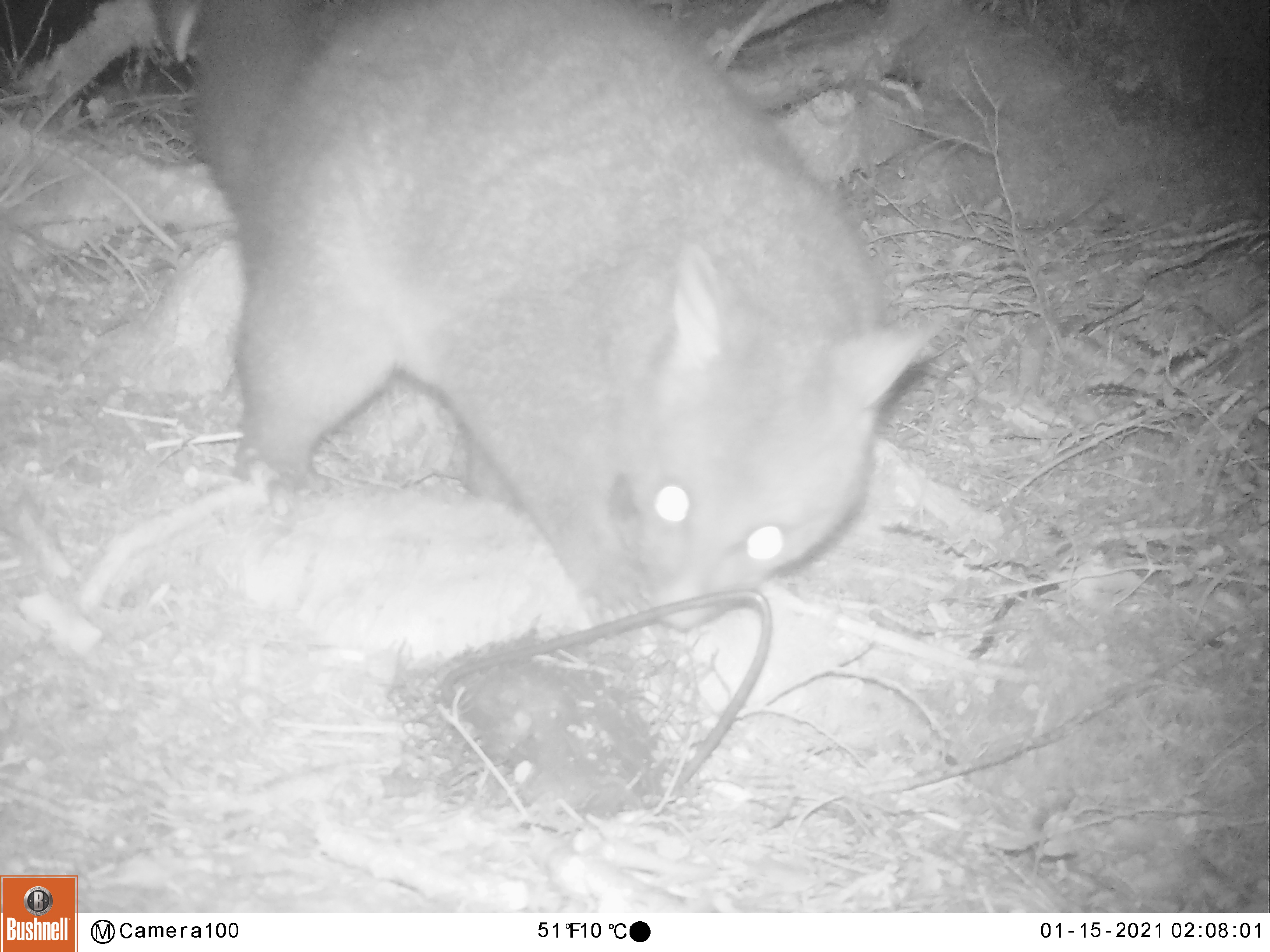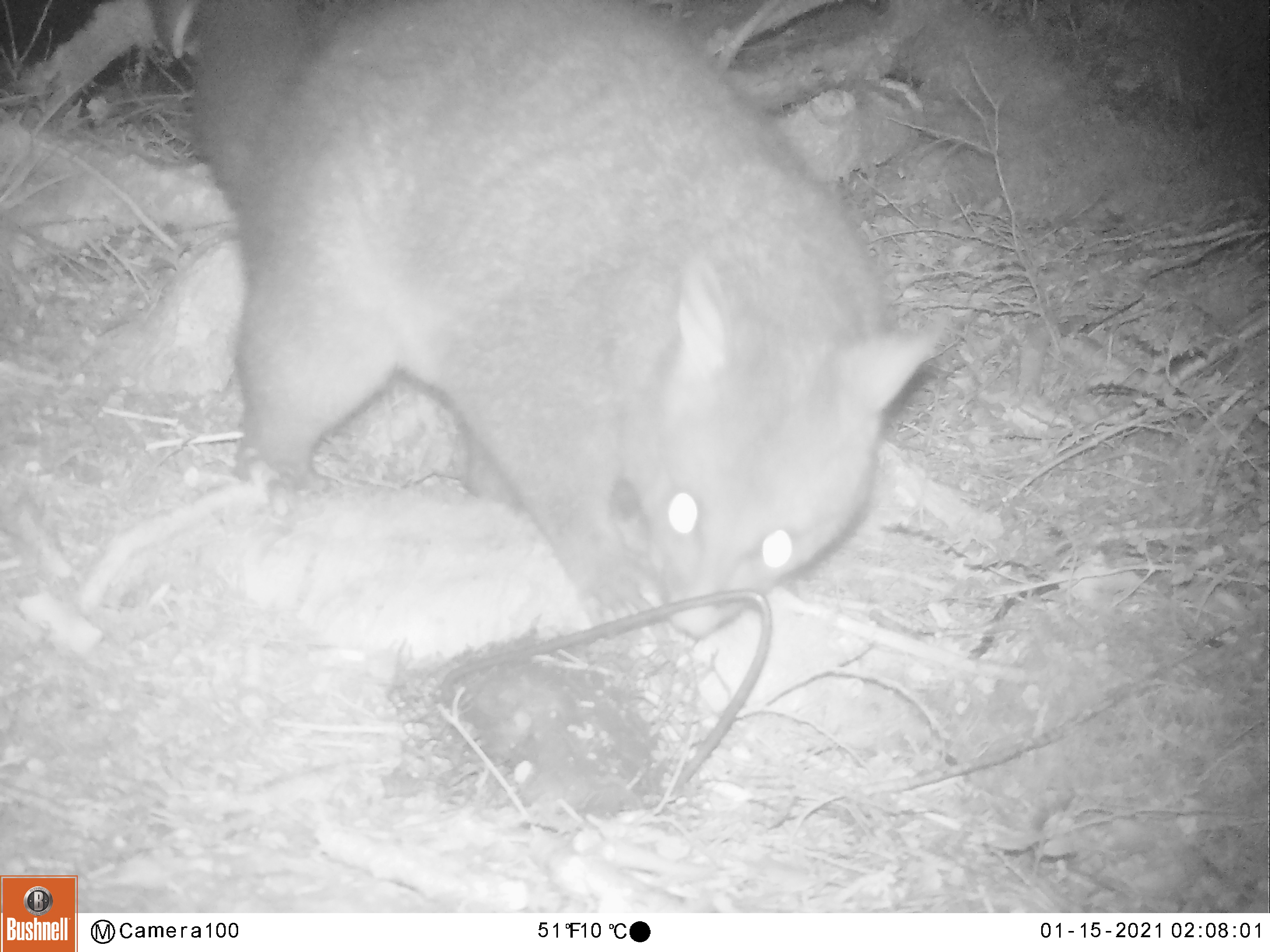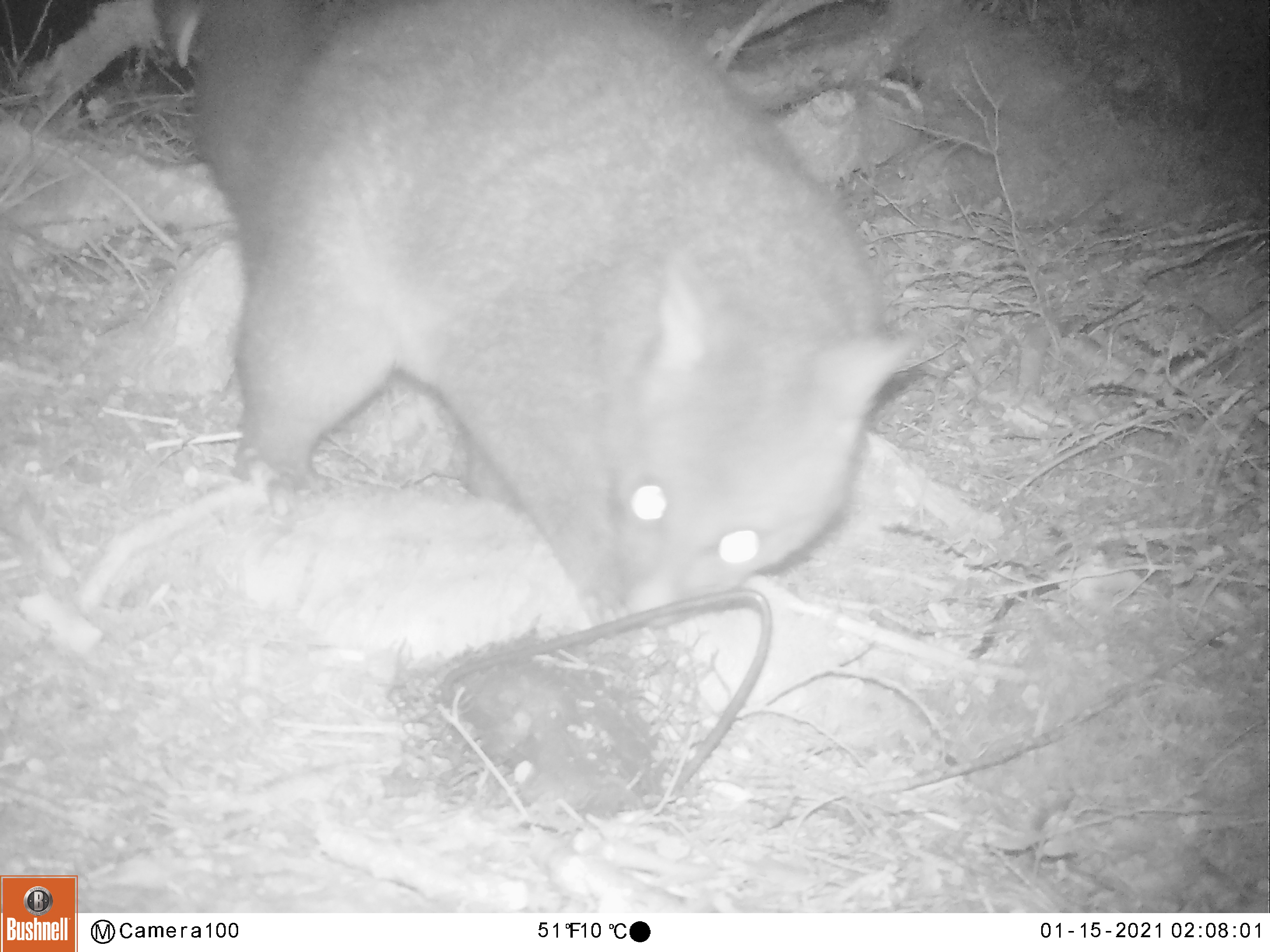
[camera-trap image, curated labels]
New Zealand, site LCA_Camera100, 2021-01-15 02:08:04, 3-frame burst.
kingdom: Animalia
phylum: Chordata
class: Mammalia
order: Diprotodontia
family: Phalangeridae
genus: Trichosurus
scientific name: Trichosurus vulpecula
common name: common brushtail possum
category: possum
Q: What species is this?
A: Possum (common brushtail possum) (Trichosurus vulpecula).